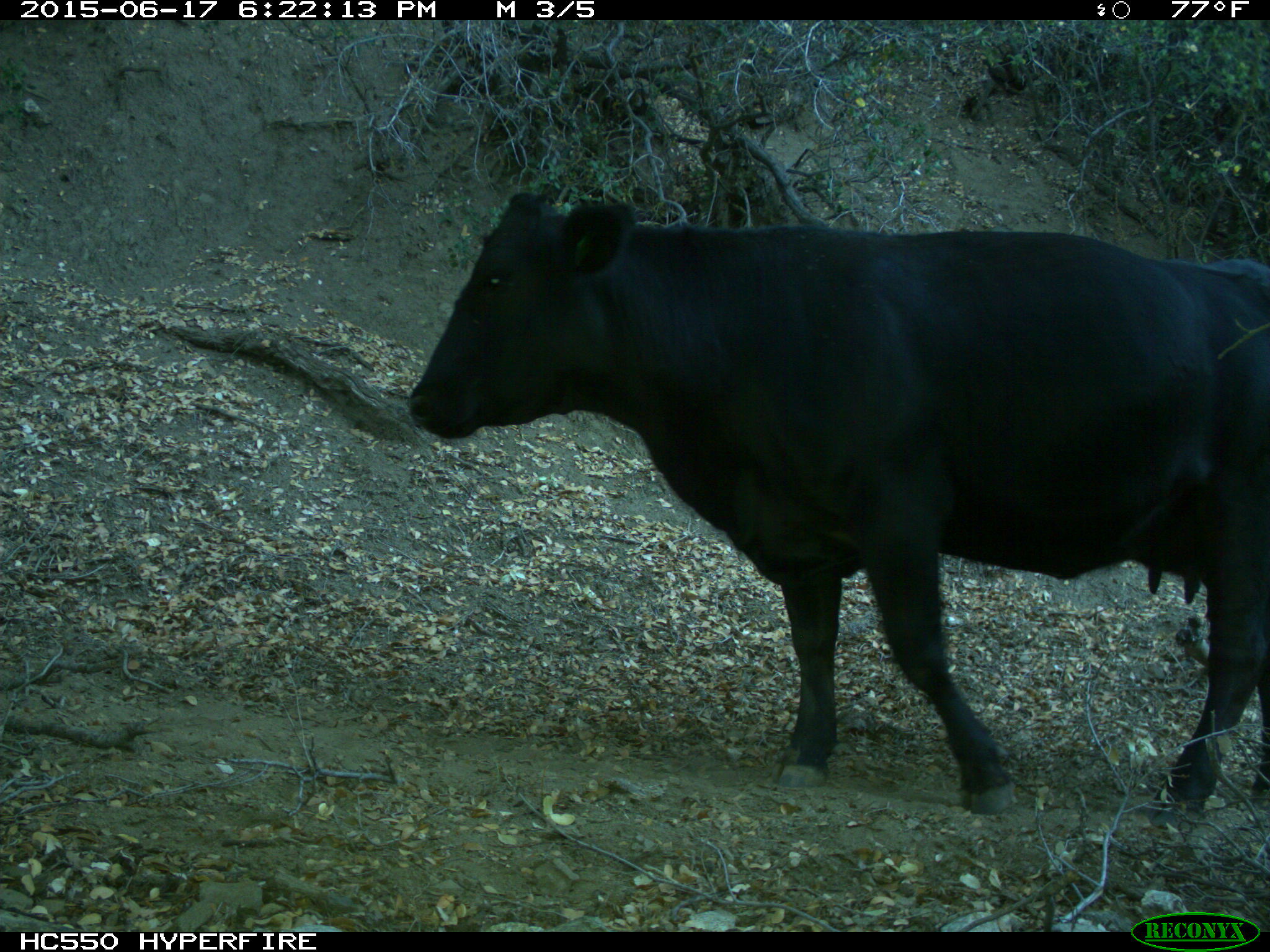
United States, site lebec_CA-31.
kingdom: Animalia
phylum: Chordata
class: Mammalia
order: Artiodactyla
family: Bovidae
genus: Bos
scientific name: Bos taurus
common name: domestic cow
Bos taurus (domestic cow).